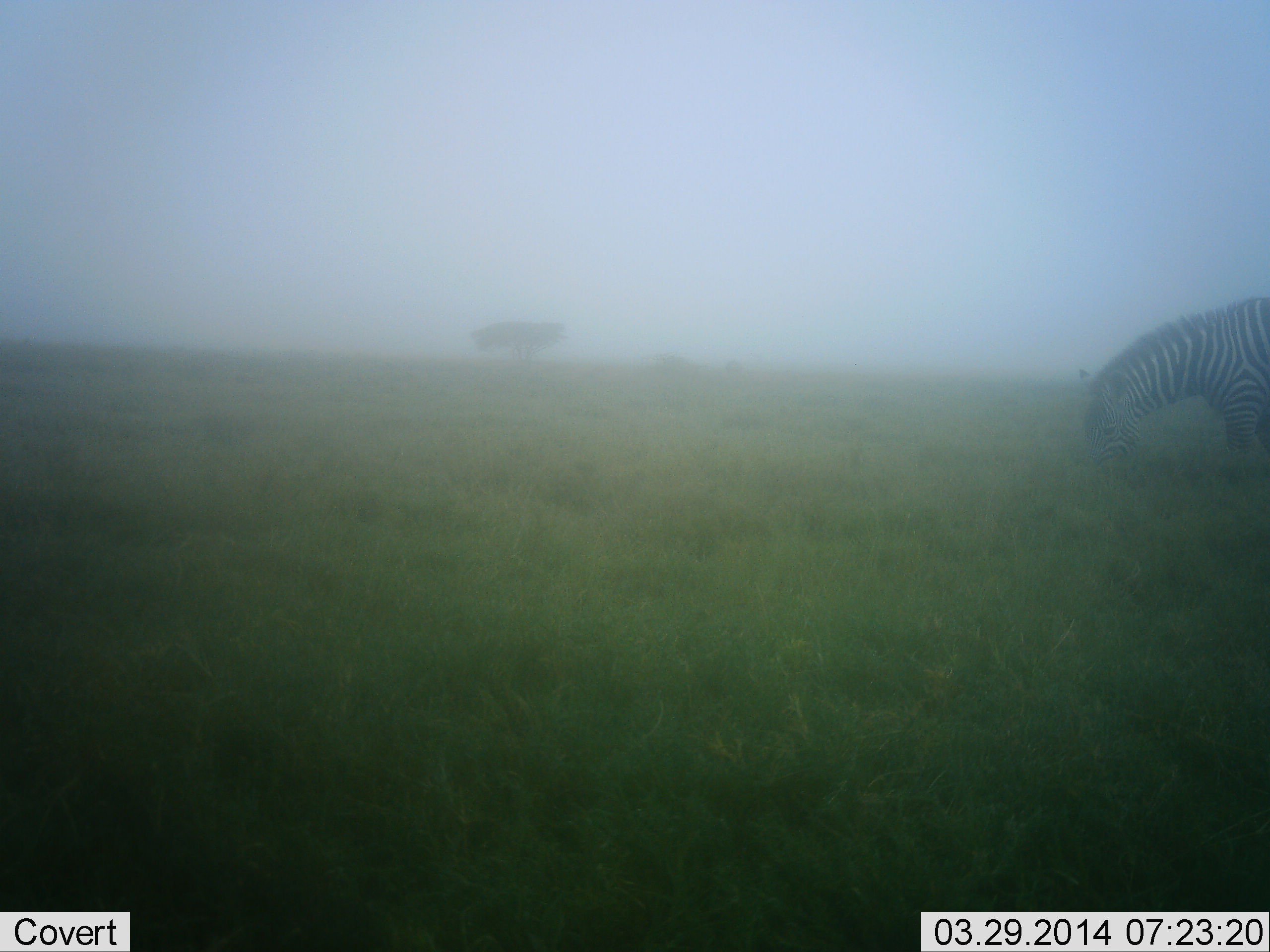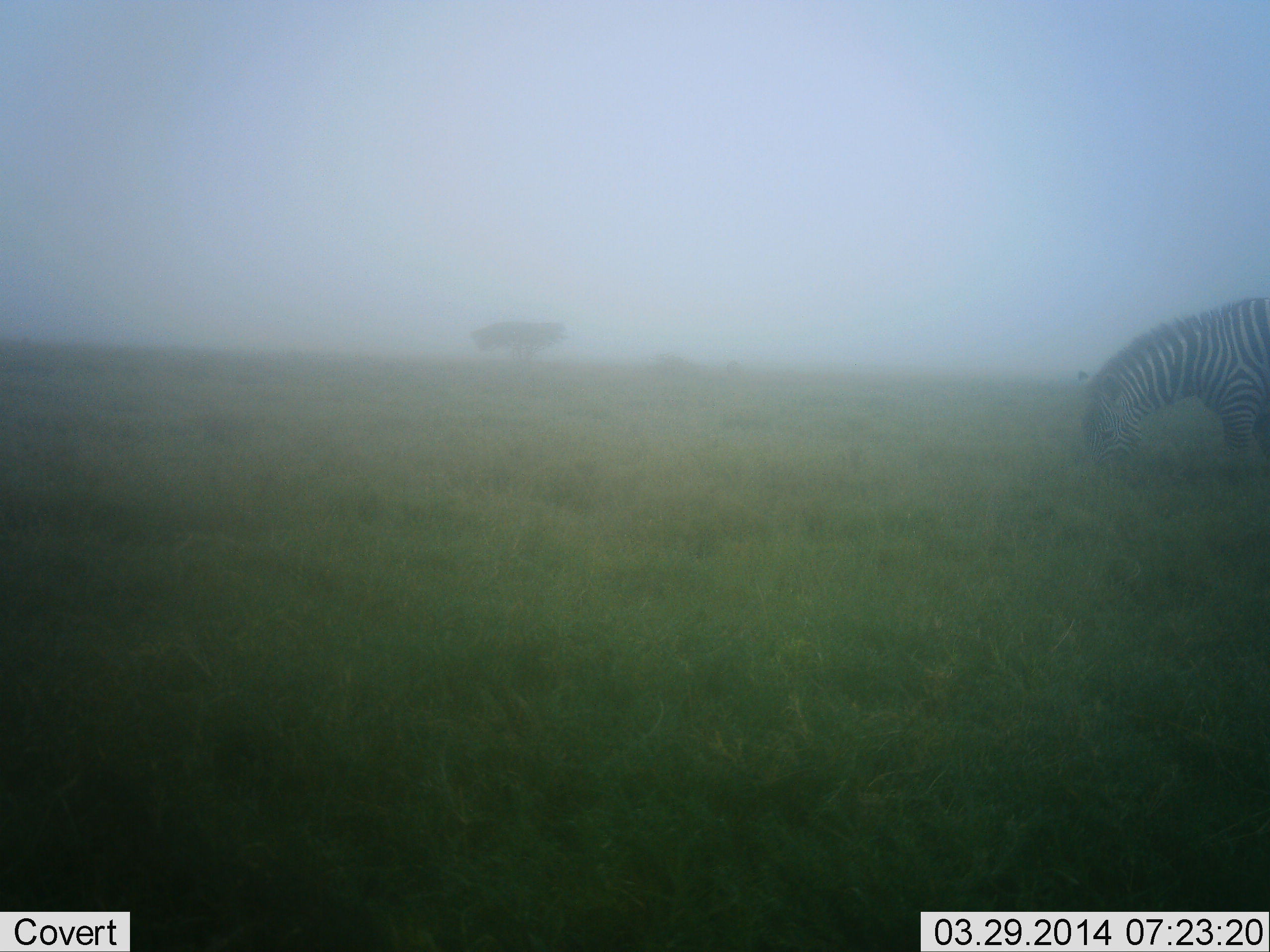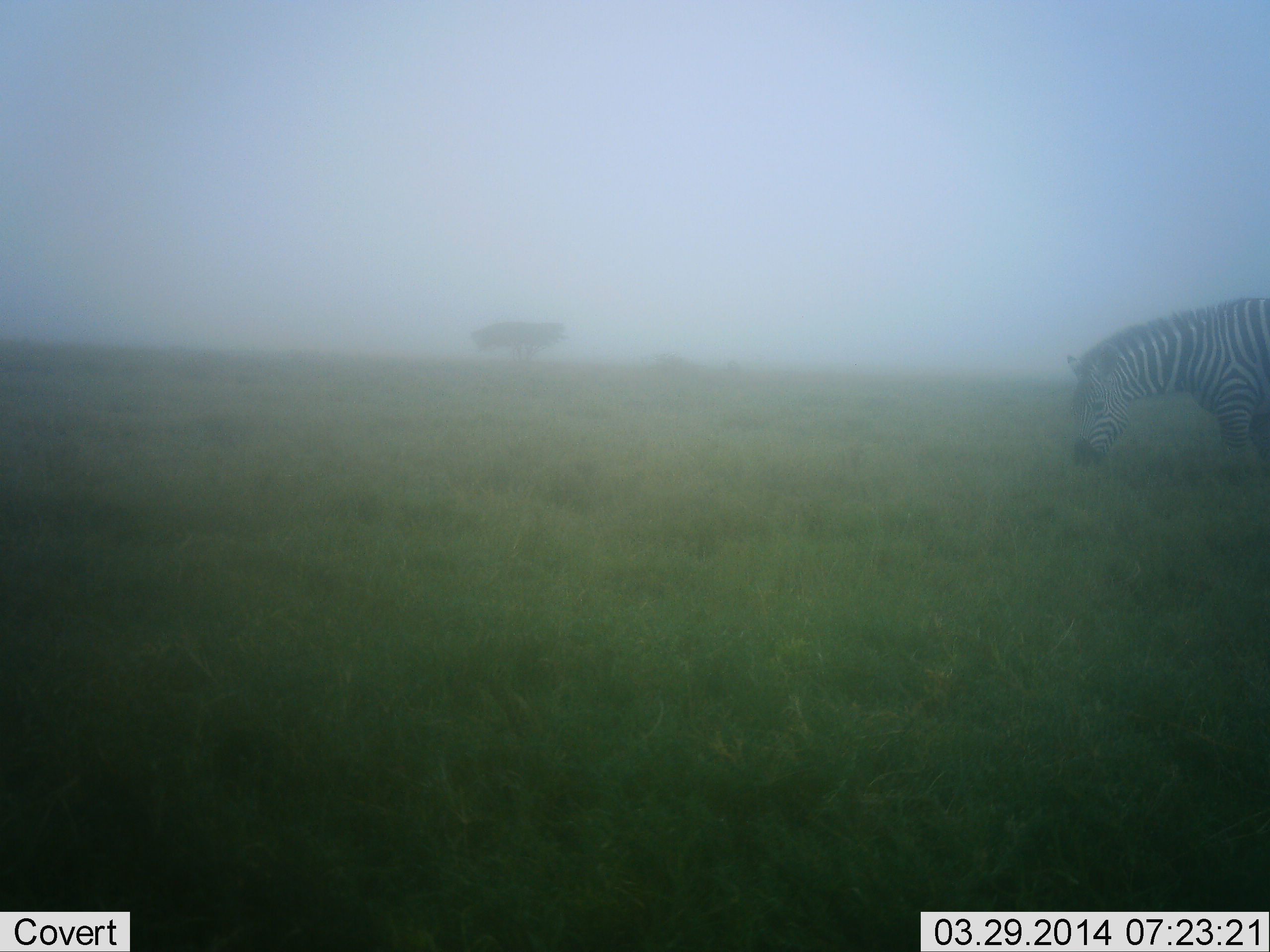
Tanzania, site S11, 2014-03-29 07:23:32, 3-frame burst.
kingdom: Animalia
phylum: Chordata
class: Mammalia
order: Perissodactyla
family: Equidae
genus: Equus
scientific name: Equus quagga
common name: plains zebra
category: zebra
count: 1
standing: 20%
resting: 0%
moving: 0%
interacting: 0%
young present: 0%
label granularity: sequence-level